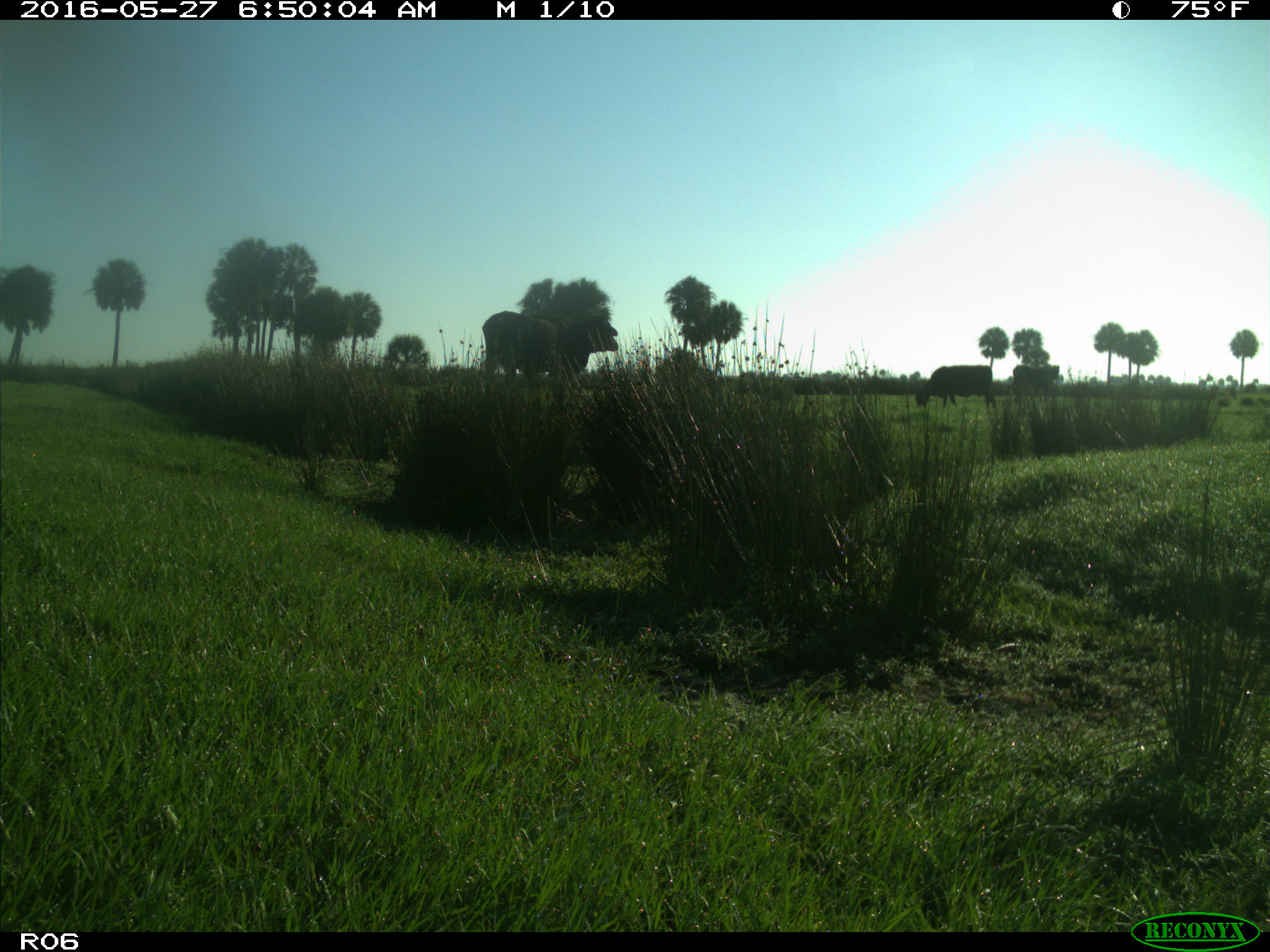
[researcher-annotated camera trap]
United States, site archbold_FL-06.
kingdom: Animalia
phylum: Chordata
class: Mammalia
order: Artiodactyla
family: Bovidae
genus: Bos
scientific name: Bos taurus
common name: domestic cow